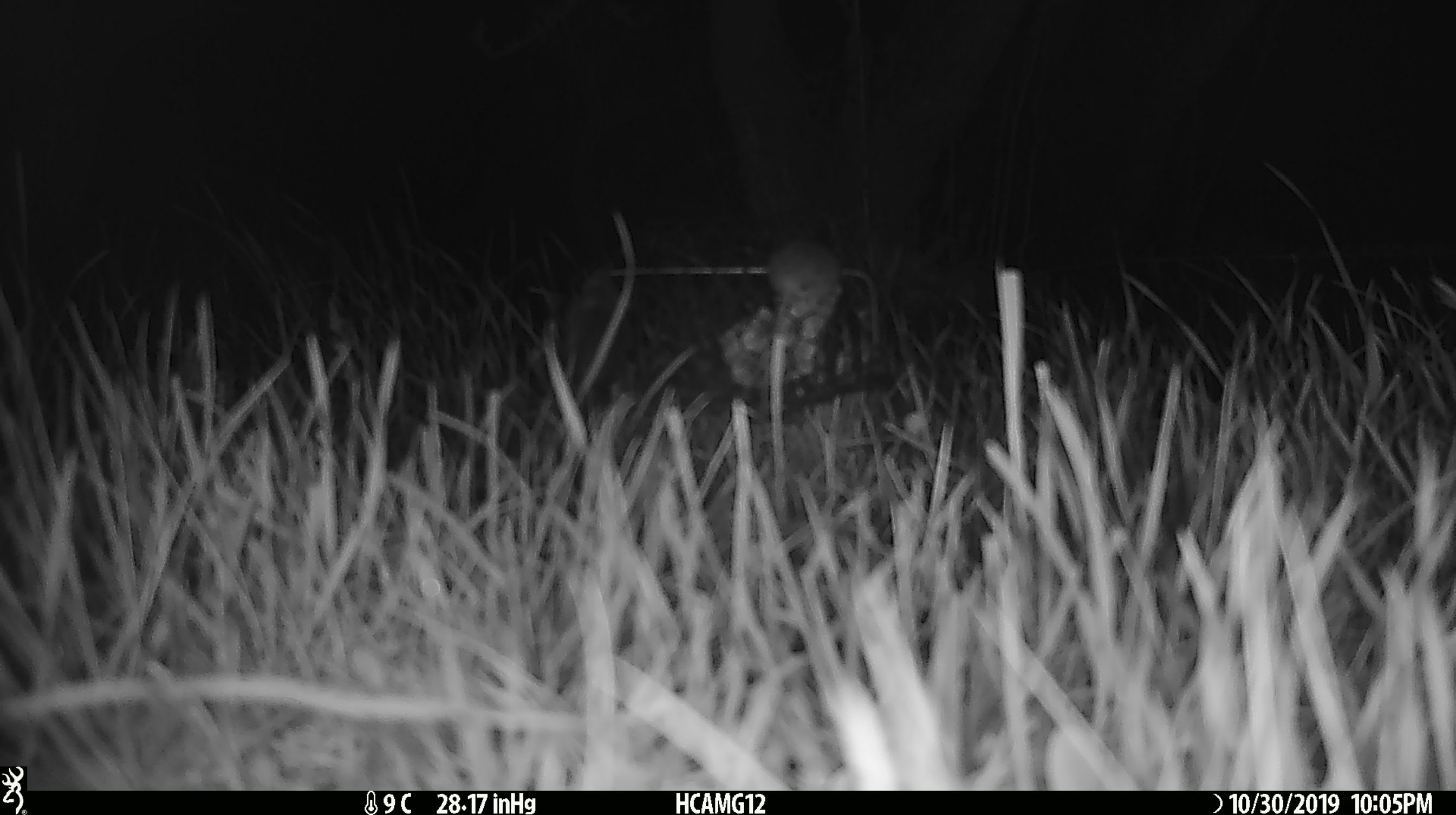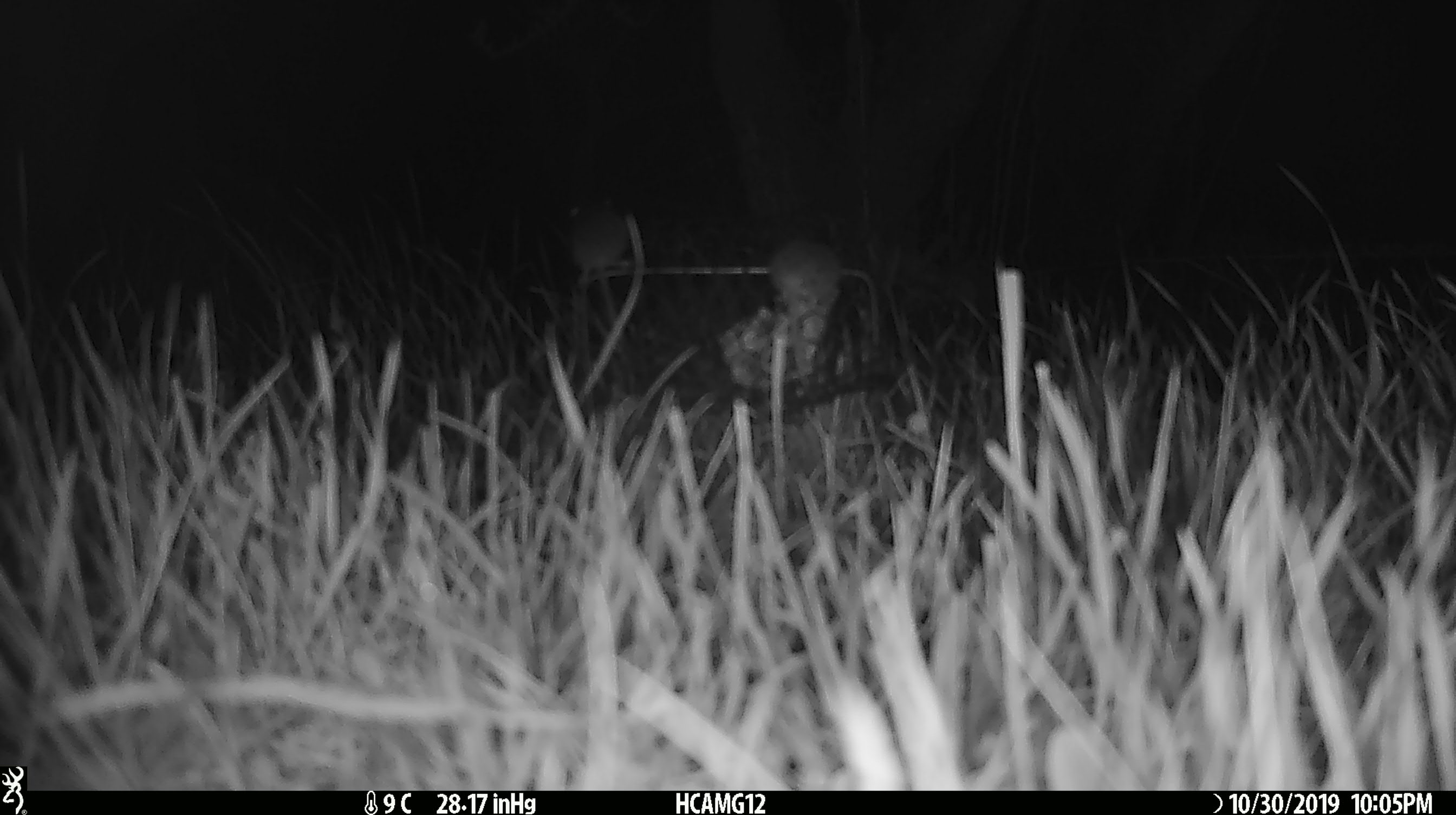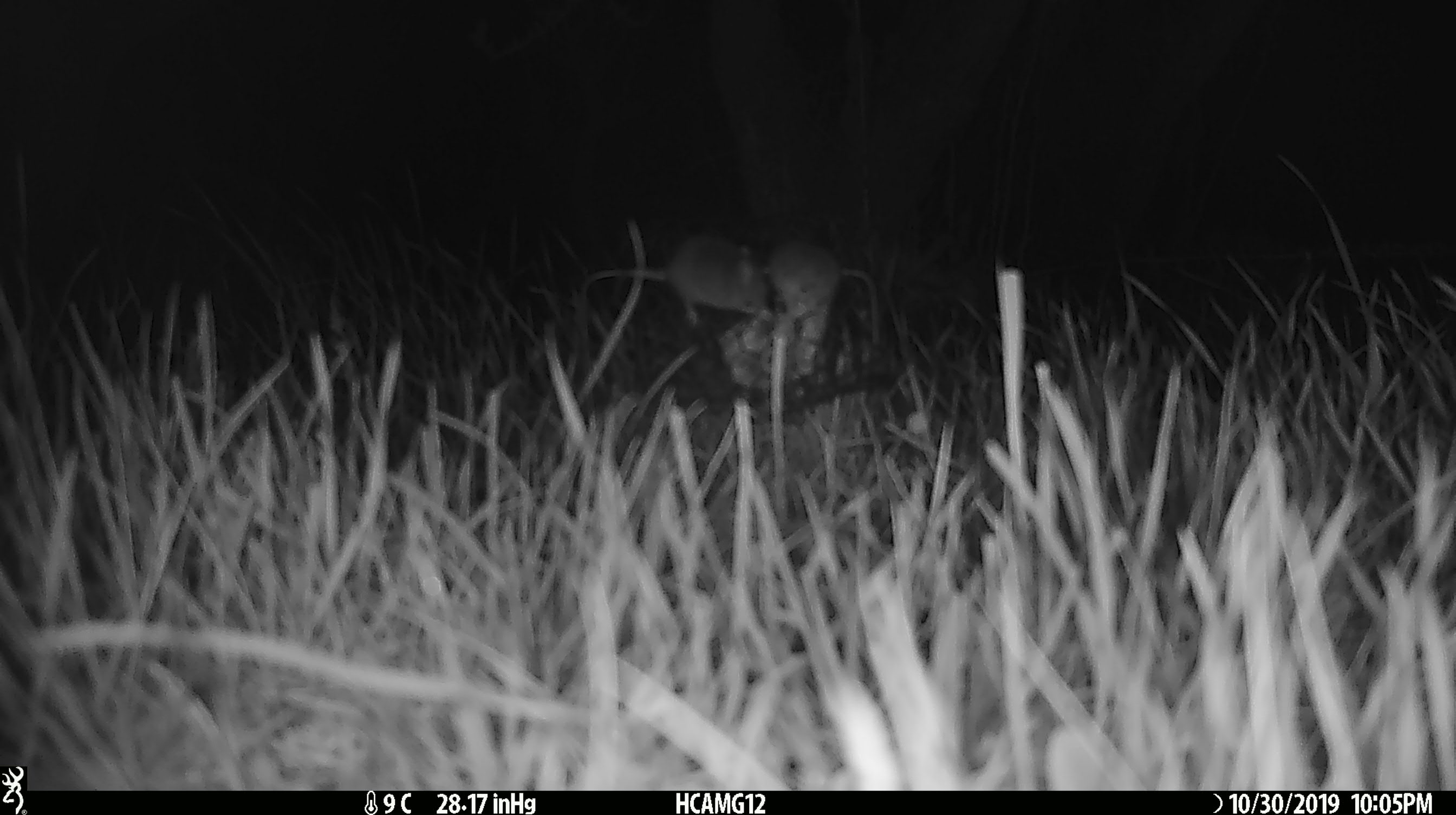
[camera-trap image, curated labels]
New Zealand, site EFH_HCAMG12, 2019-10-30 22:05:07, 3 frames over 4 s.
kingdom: Animalia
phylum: Chordata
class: Mammalia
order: Rodentia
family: Muridae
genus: Mus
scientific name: Mus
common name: mouse